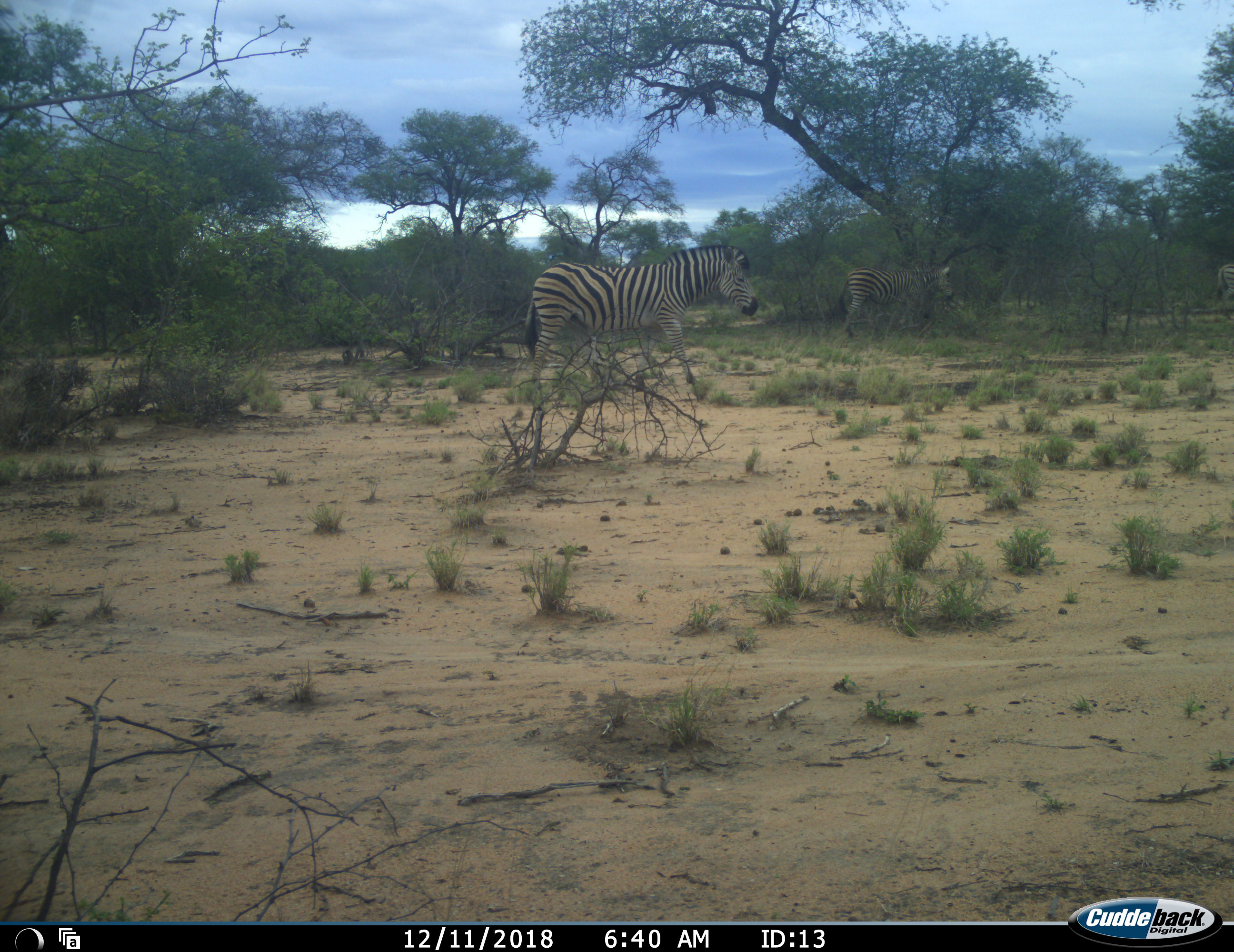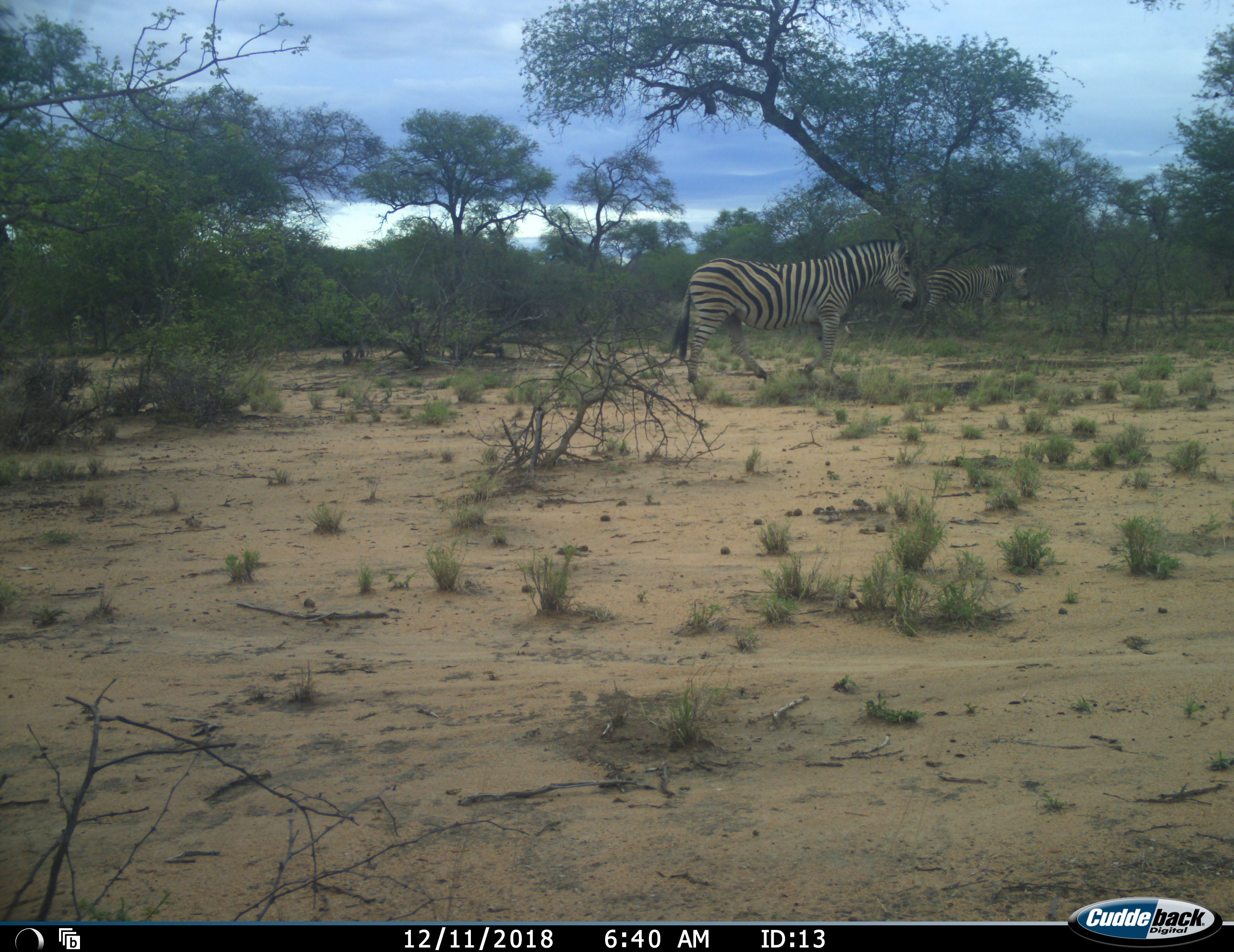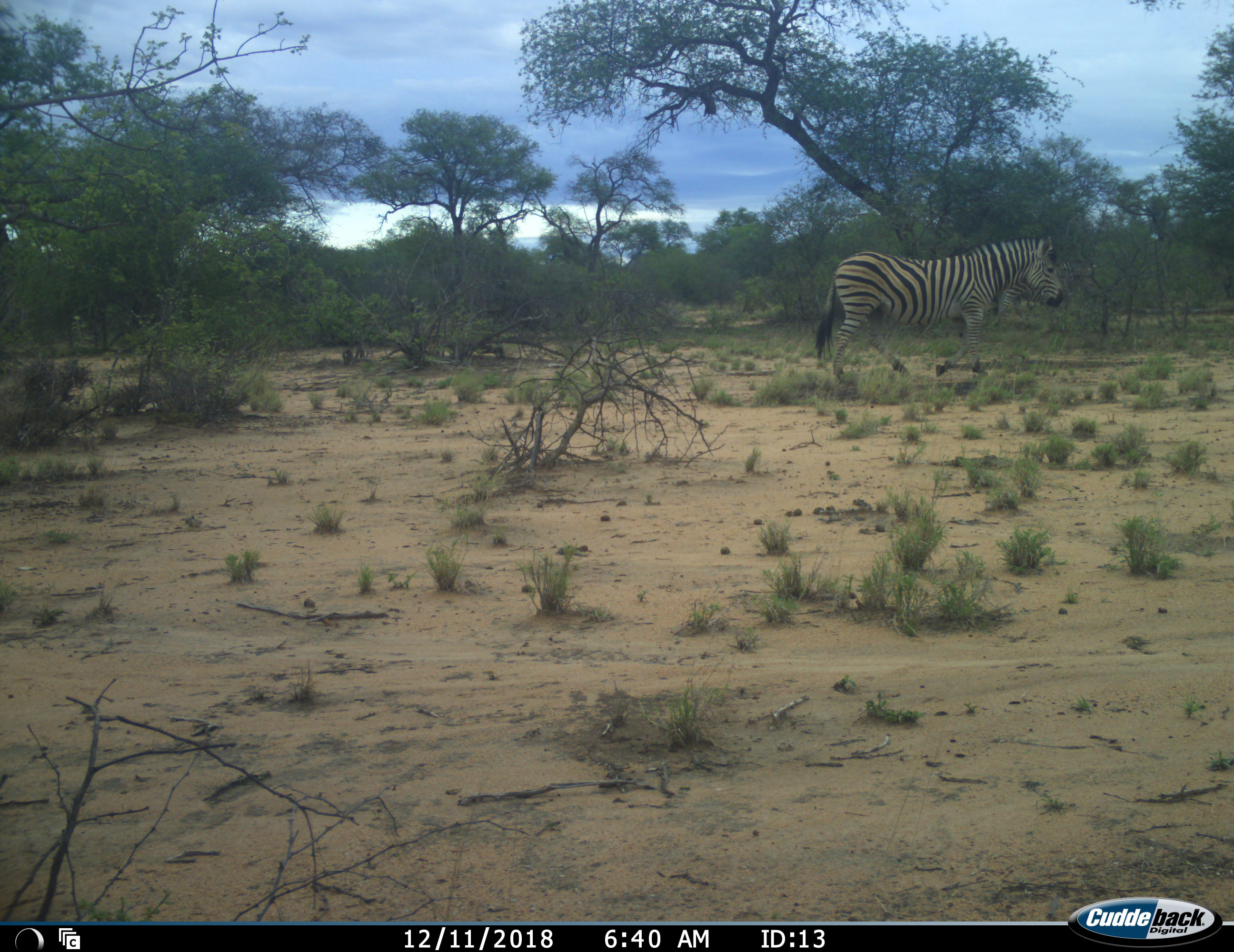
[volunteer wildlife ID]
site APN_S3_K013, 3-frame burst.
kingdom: Animalia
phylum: Chordata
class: Mammalia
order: Perissodactyla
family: Equidae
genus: Equus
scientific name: Equus quagga burchellii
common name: burchell's zebra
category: zebraburchells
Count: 3.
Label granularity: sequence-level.